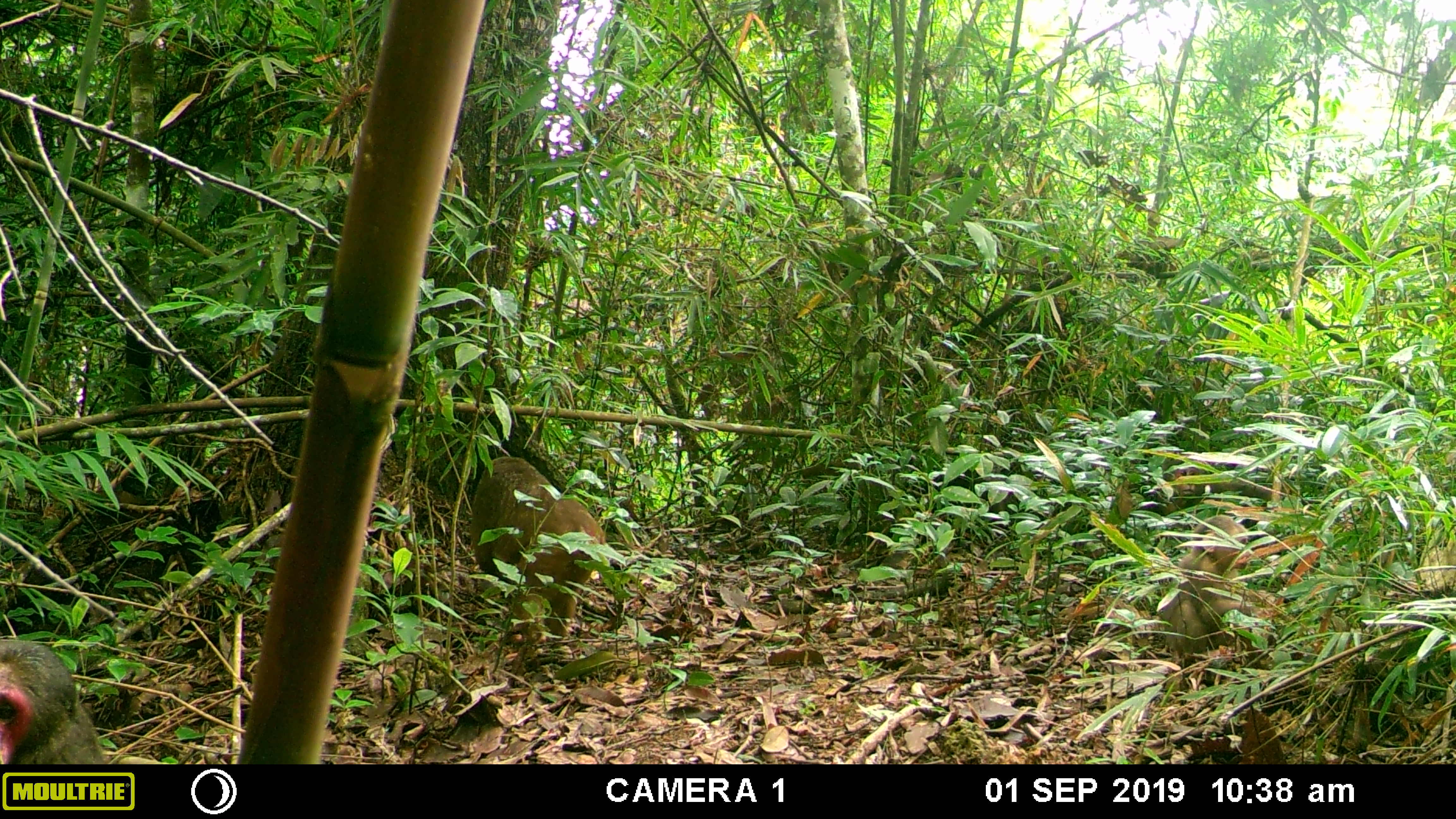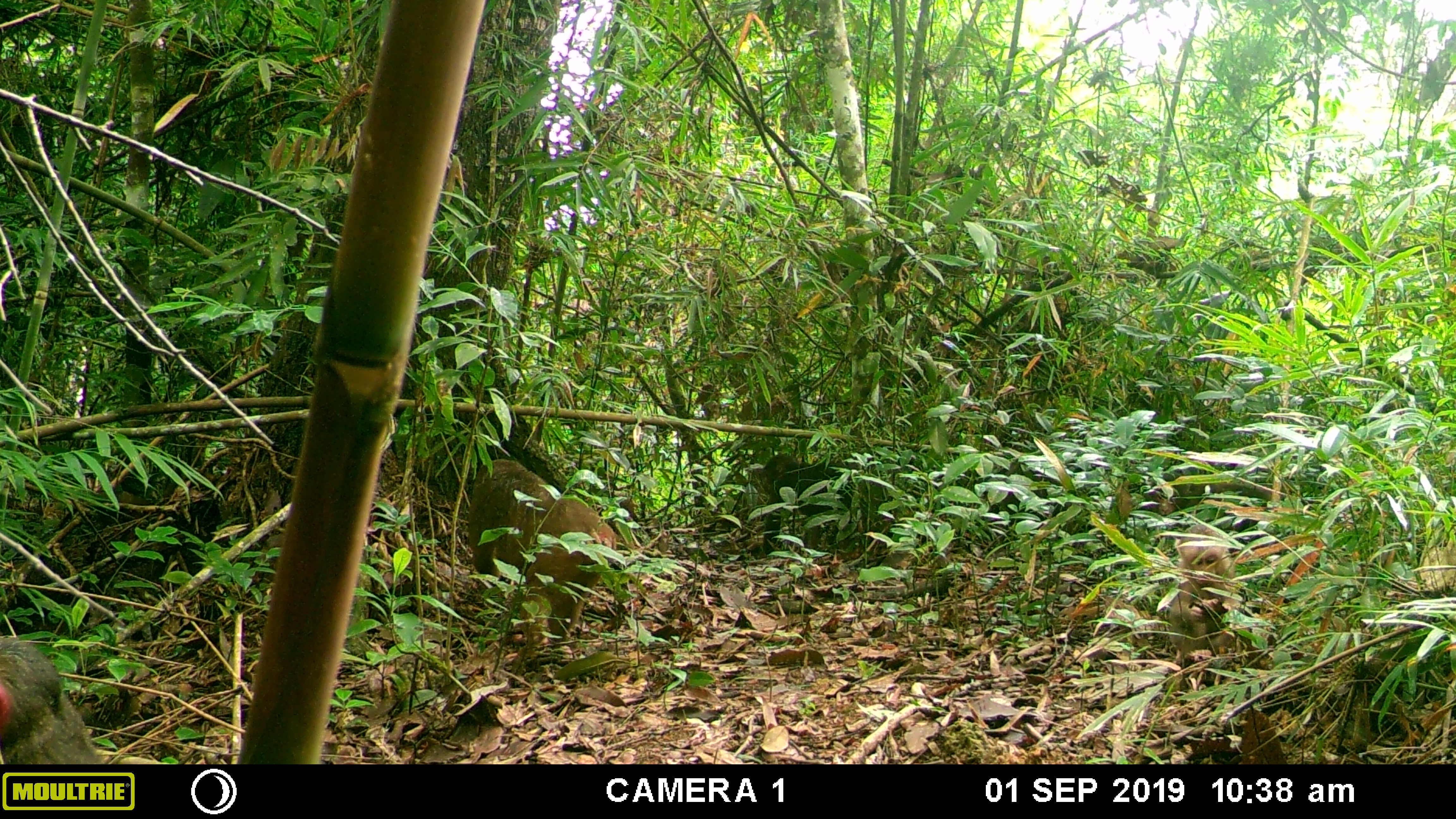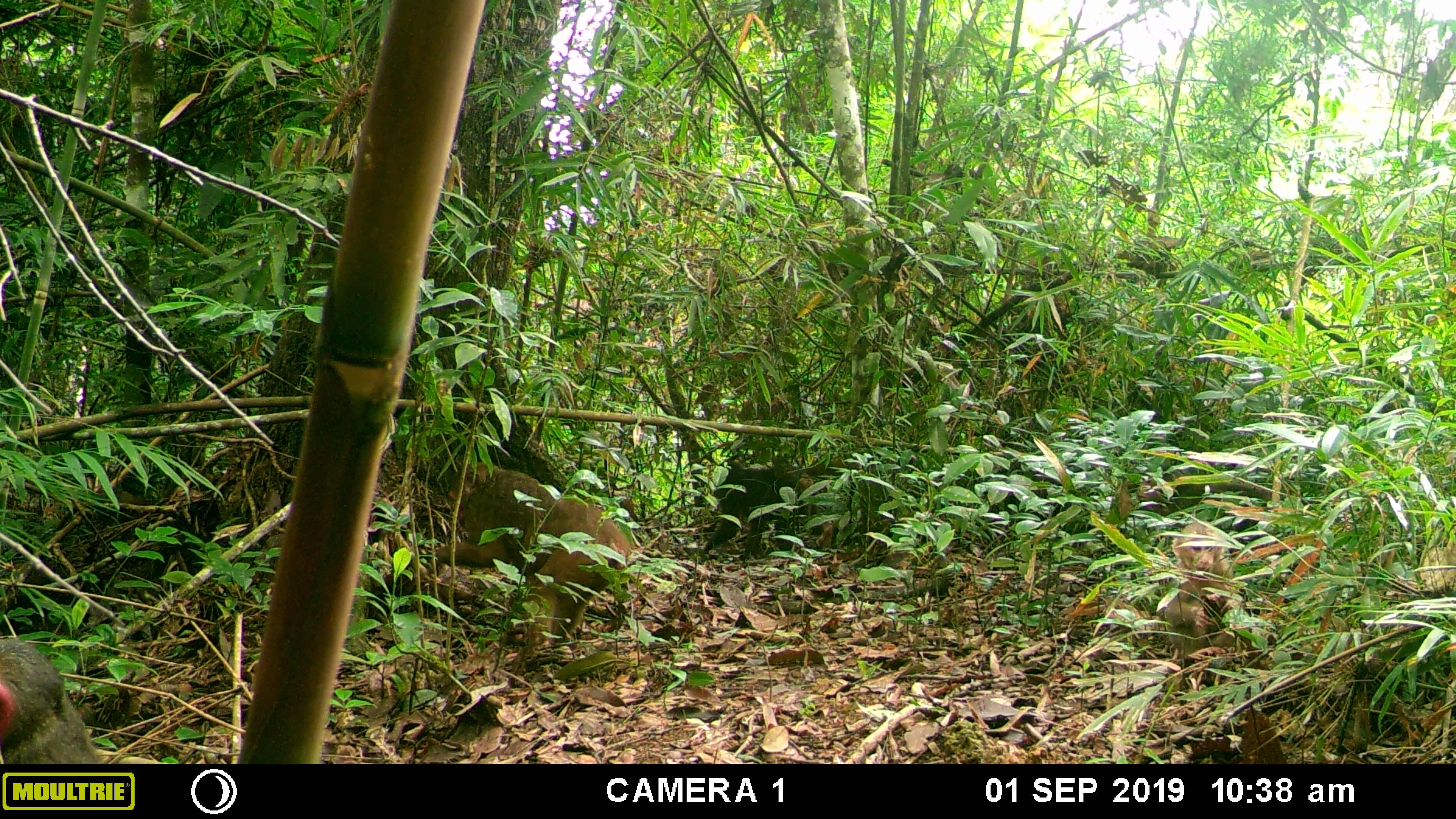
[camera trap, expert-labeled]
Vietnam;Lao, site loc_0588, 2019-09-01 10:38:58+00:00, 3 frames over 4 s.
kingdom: Animalia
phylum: Chordata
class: Mammalia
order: Primates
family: Cercopithecidae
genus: Macaca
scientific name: Macaca arctoides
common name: stump-tailed macaque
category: stump tailed macaque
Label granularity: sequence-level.